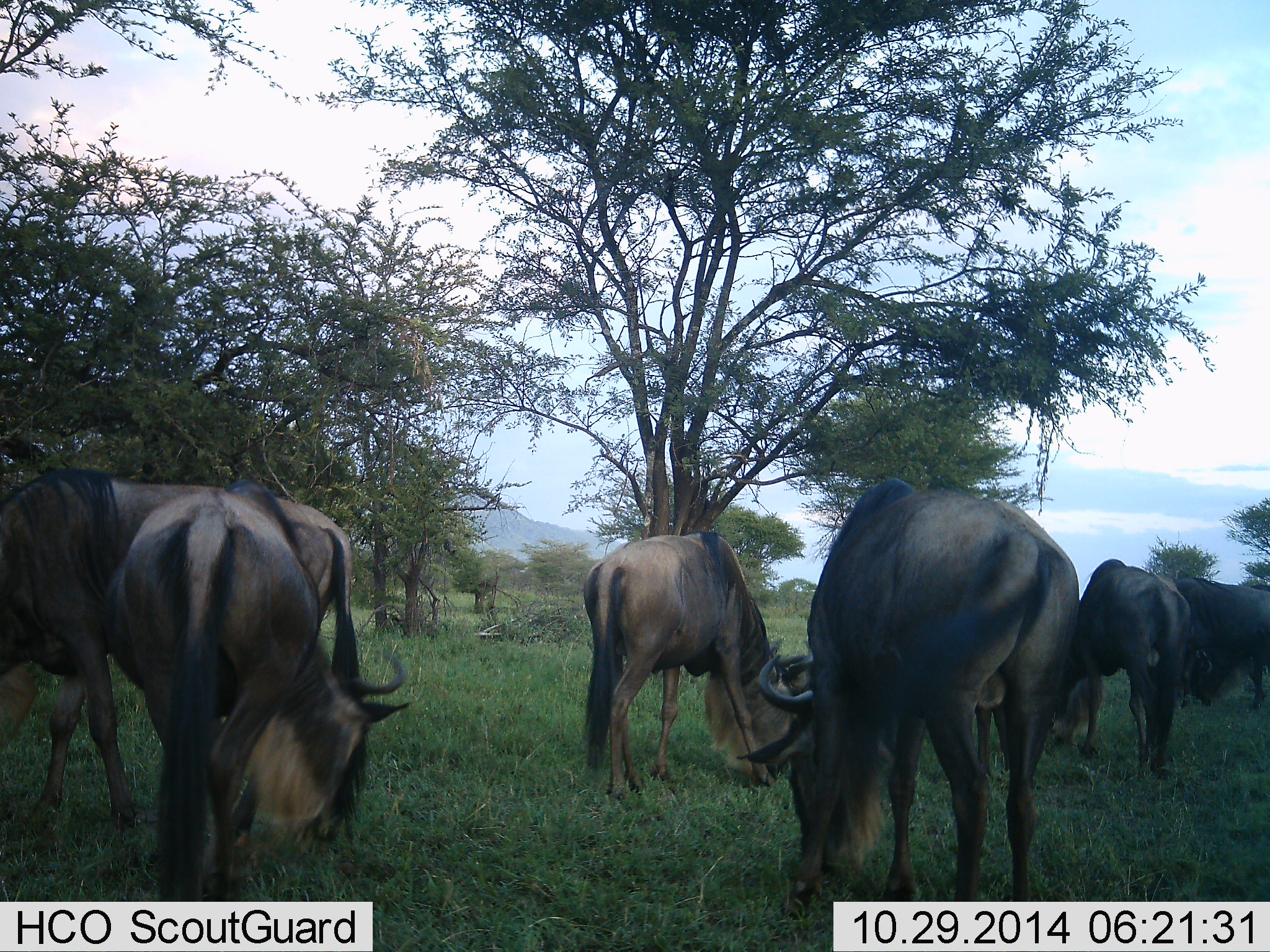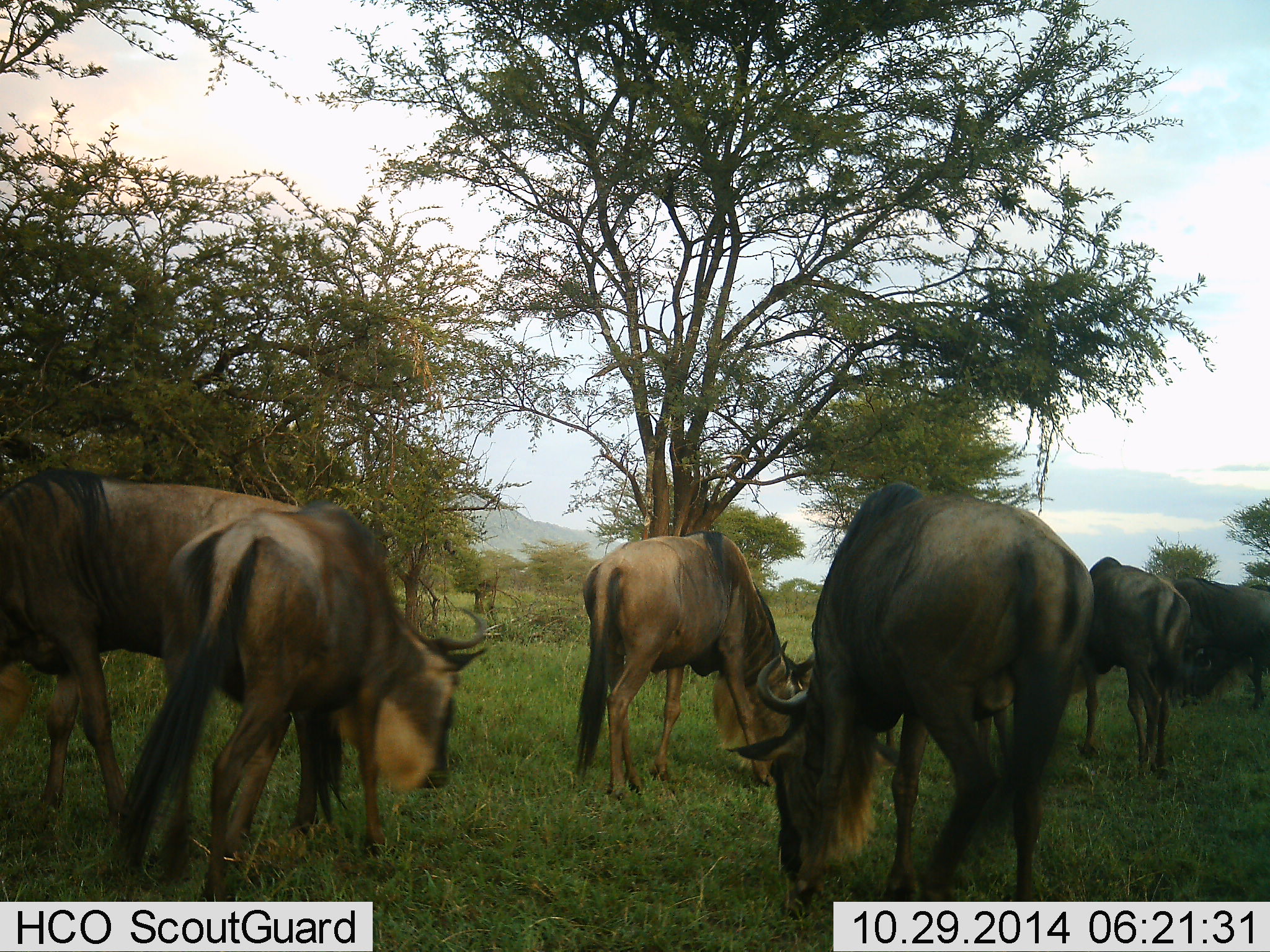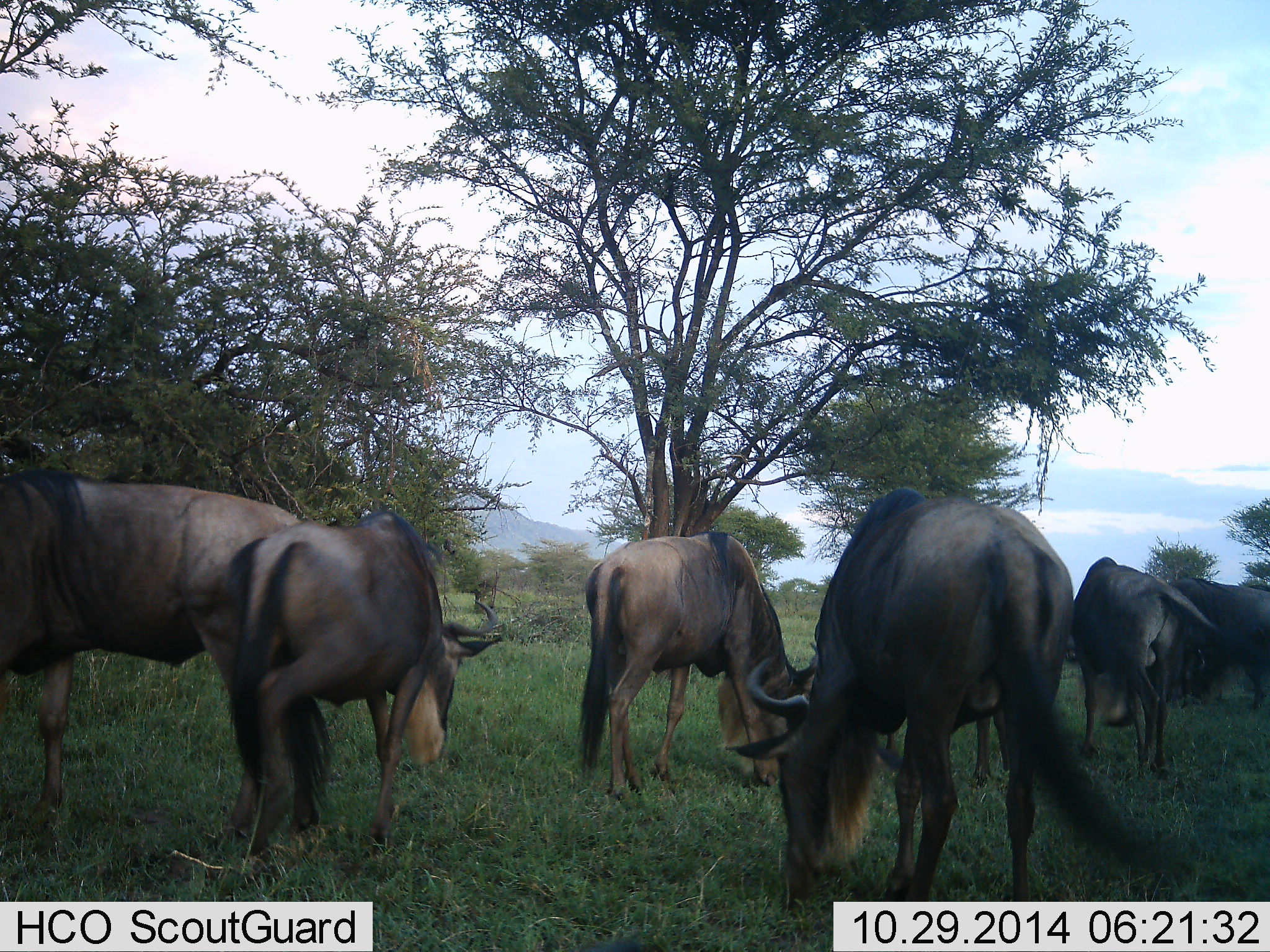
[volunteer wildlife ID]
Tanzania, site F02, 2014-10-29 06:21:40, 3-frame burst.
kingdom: Animalia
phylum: Chordata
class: Mammalia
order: Artiodactyla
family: Bovidae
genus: Connochaetes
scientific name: Connochaetes taurinus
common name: blue wildebeest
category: wildebeest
Wildebeest (blue wildebeest) (Connochaetes taurinus), count 7. Behavior (volunteer vote fractions): standing 30%, resting 0%, moving 20%, interacting 0%. Young present (vote fraction): 0%. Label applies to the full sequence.